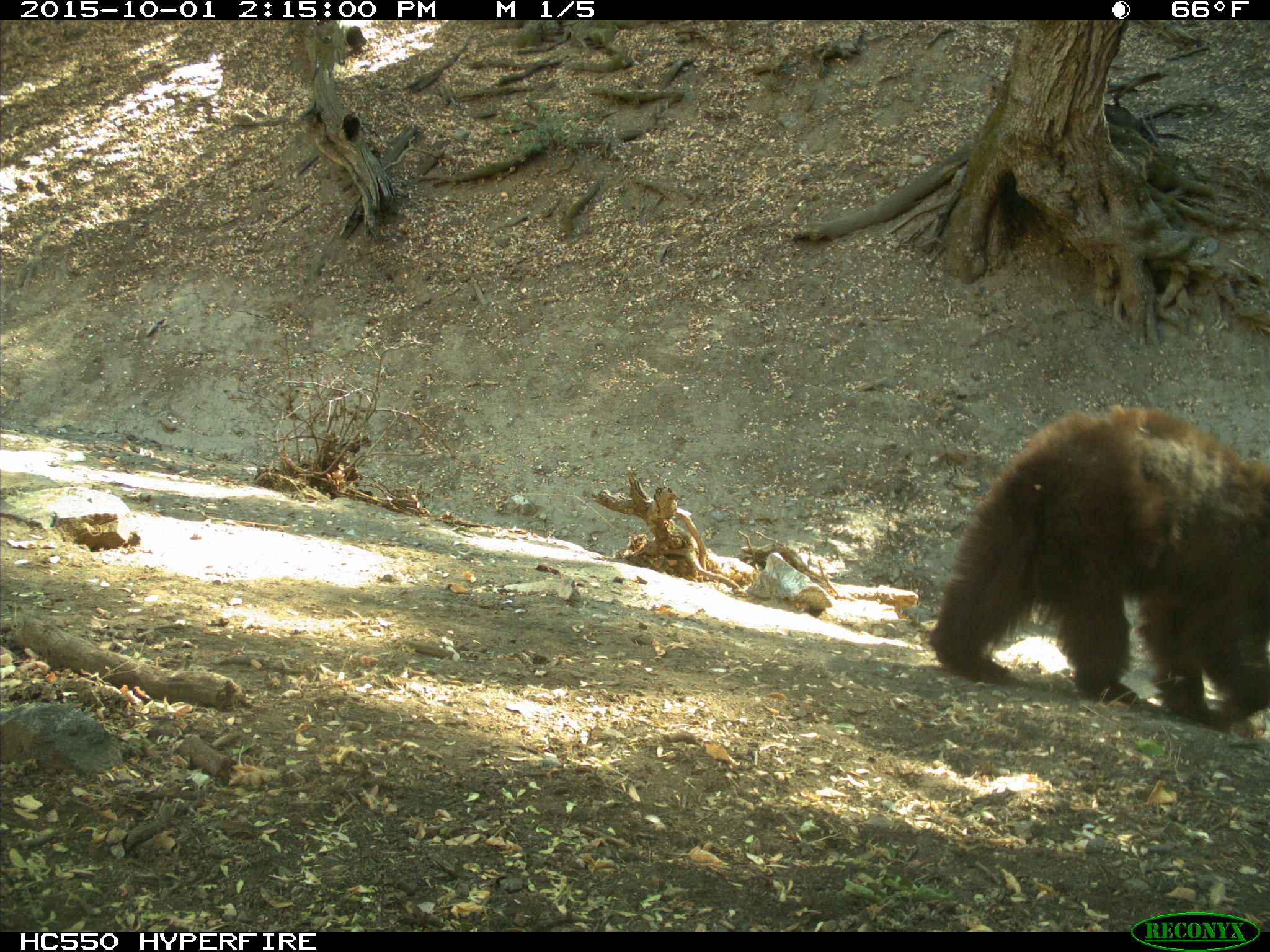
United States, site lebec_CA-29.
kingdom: Animalia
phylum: Chordata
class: Mammalia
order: Carnivora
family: Ursidae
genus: Ursus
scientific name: Ursus americanus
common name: american black bear